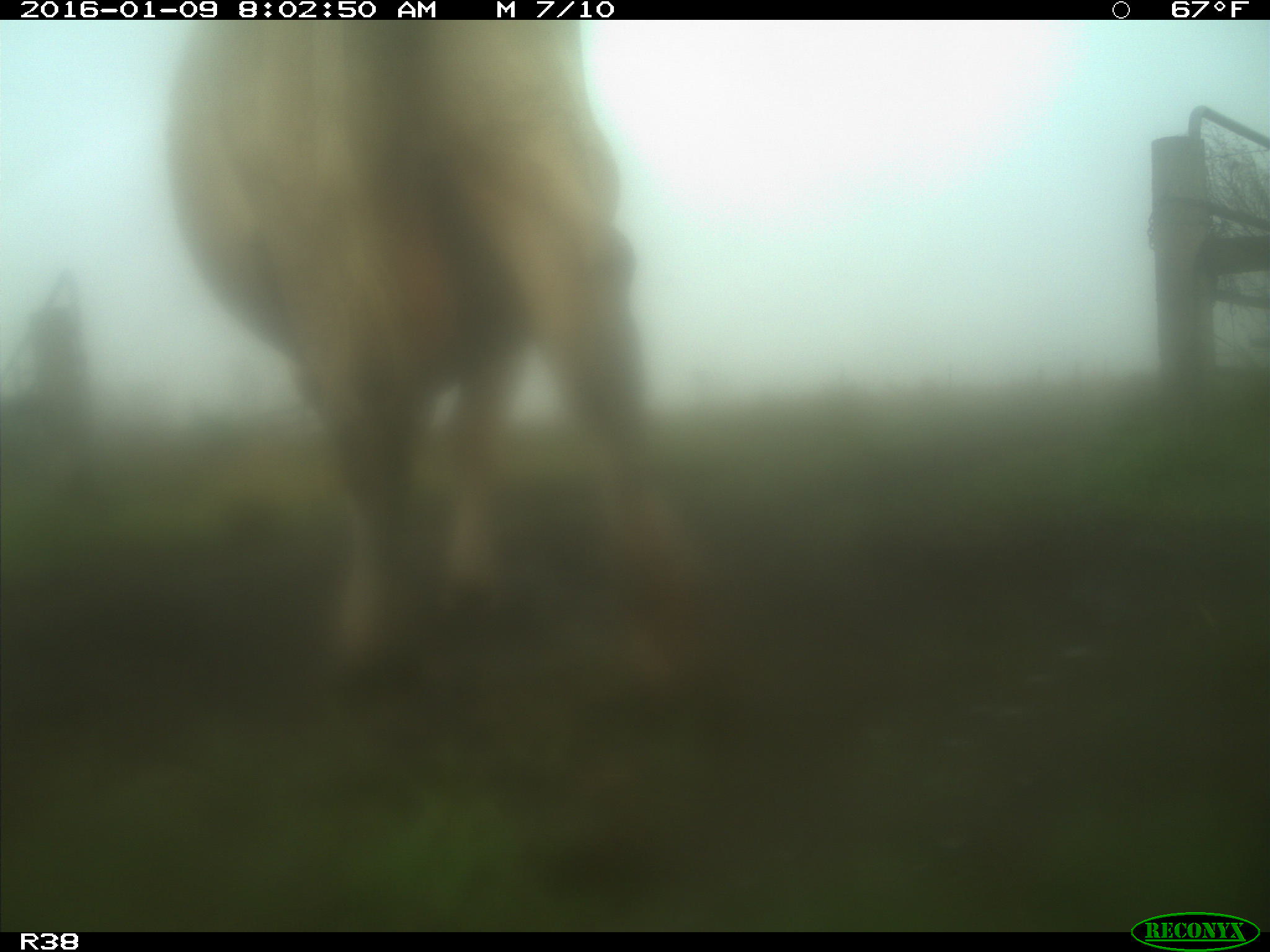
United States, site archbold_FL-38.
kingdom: Animalia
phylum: Chordata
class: Mammalia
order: Artiodactyla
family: Bovidae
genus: Bos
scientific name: Bos taurus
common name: domestic cow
Bos taurus (domestic cow).